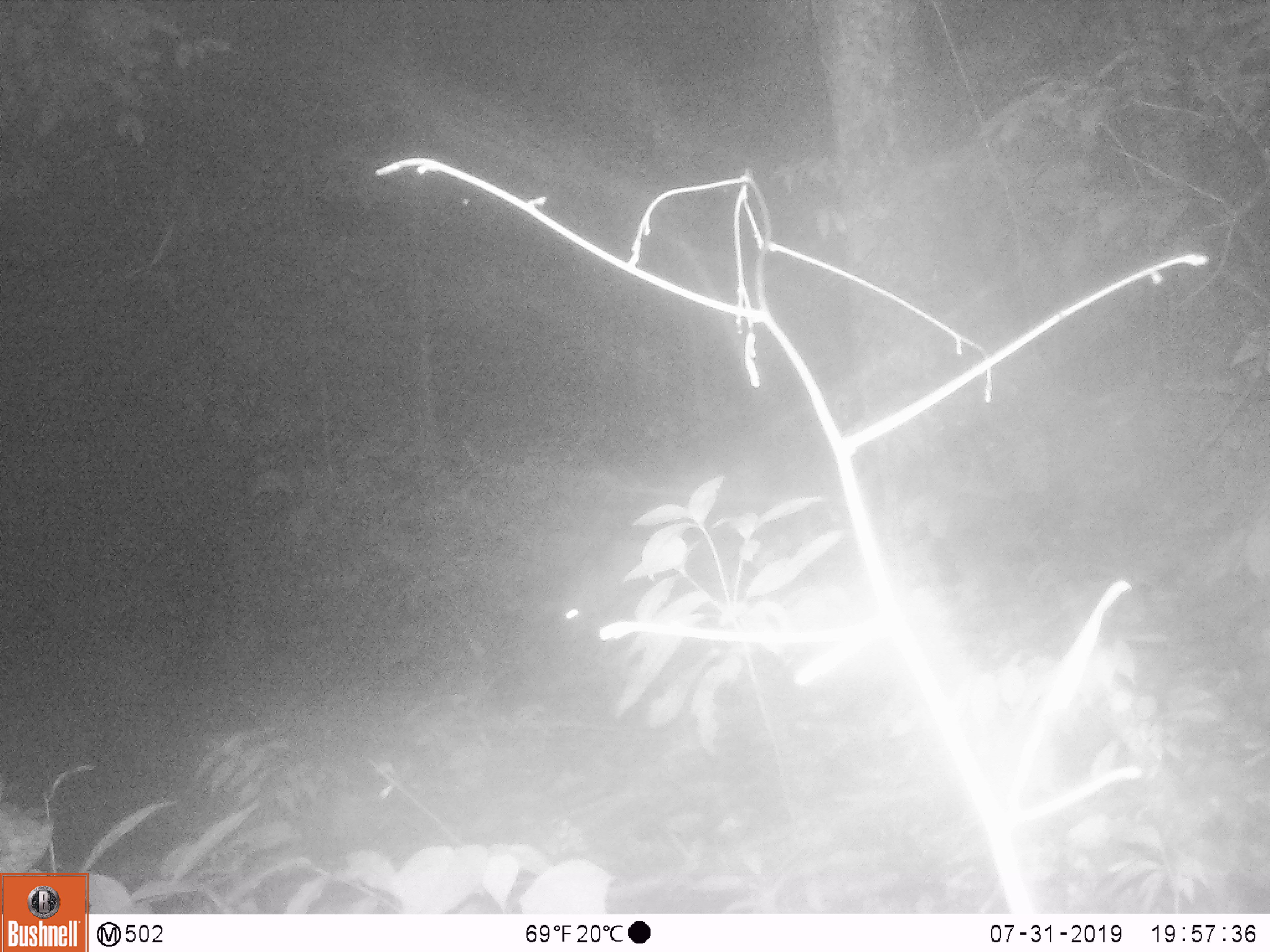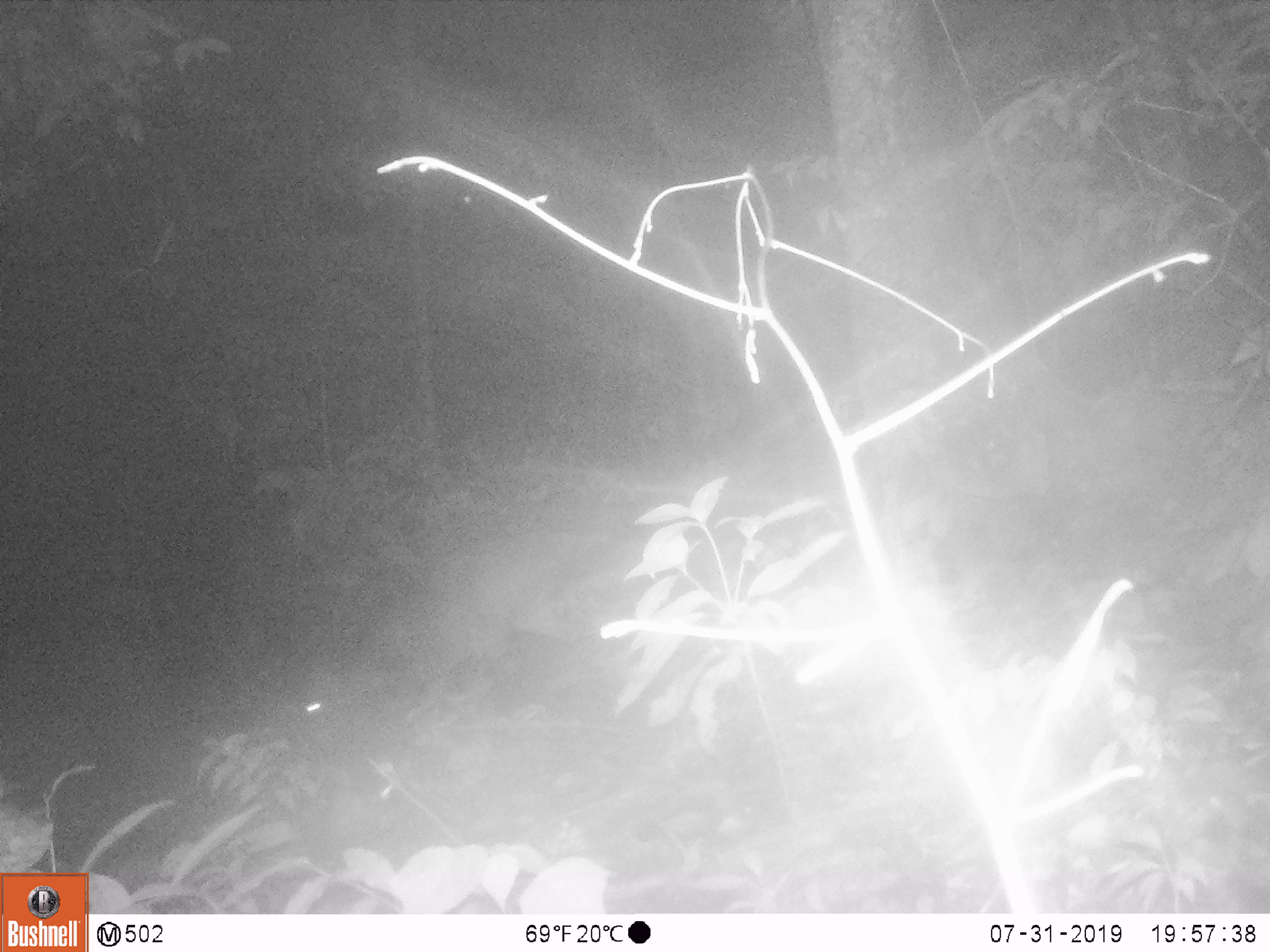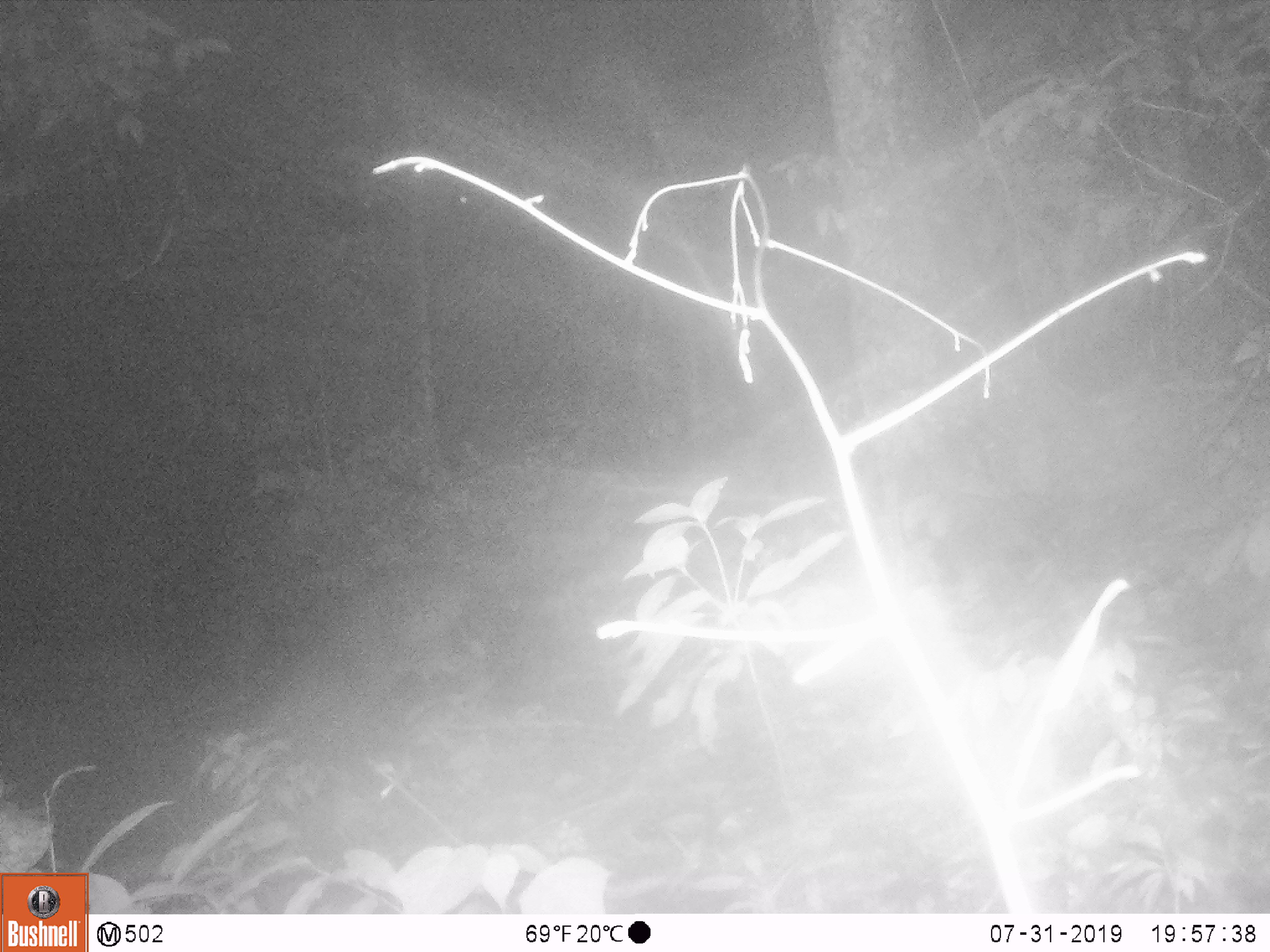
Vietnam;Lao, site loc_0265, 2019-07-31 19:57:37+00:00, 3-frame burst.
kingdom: Animalia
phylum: Chordata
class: Mammalia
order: Artiodactyla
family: Suidae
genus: Sus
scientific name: Sus scrofa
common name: eurasian wild pig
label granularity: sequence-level